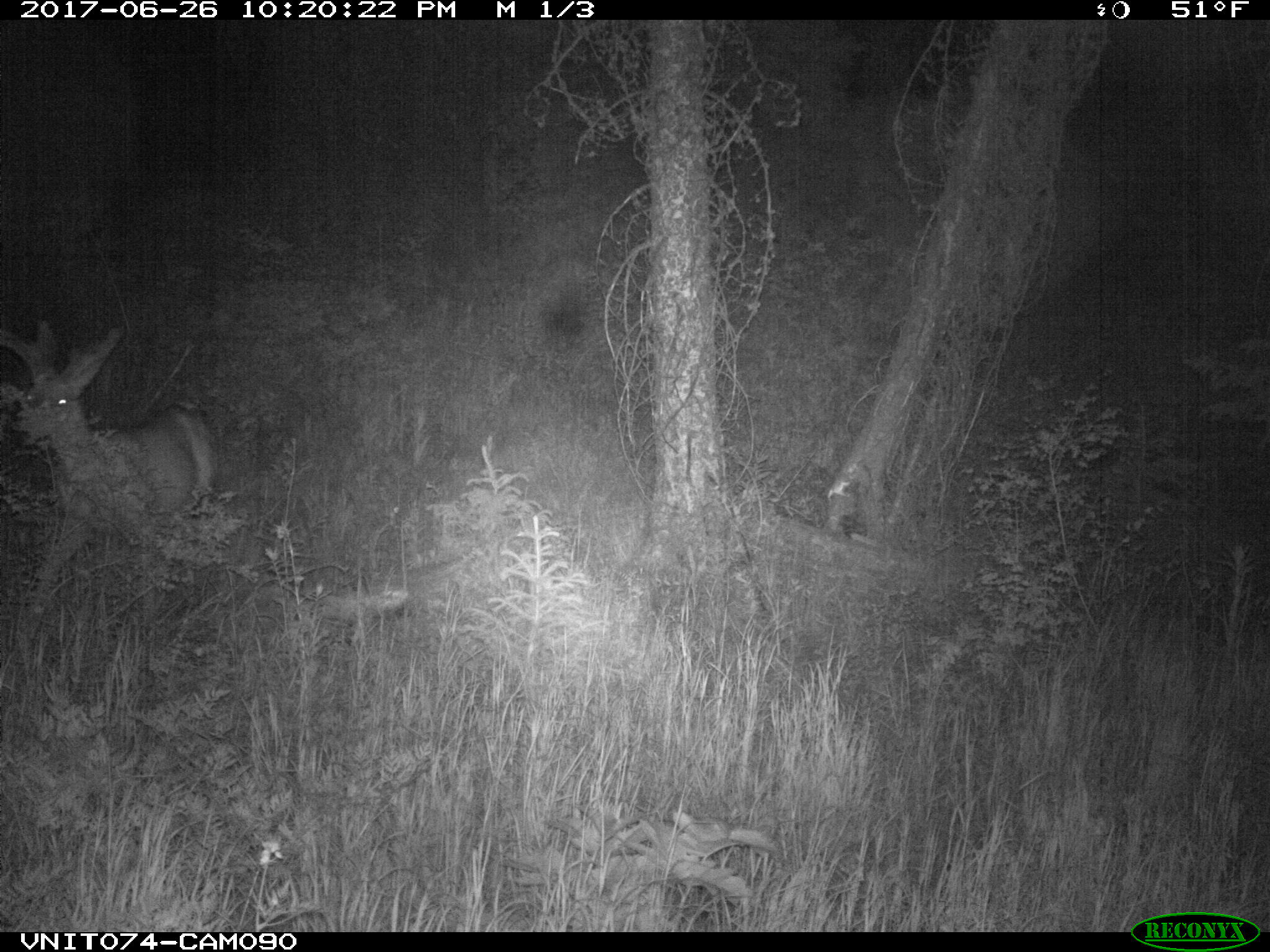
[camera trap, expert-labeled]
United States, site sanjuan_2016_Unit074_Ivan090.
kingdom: Animalia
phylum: Chordata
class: Mammalia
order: Artiodactyla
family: Cervidae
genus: Odocoileus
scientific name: Odocoileus hemionus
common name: mule deer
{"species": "Odocoileus hemionus (mule deer)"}